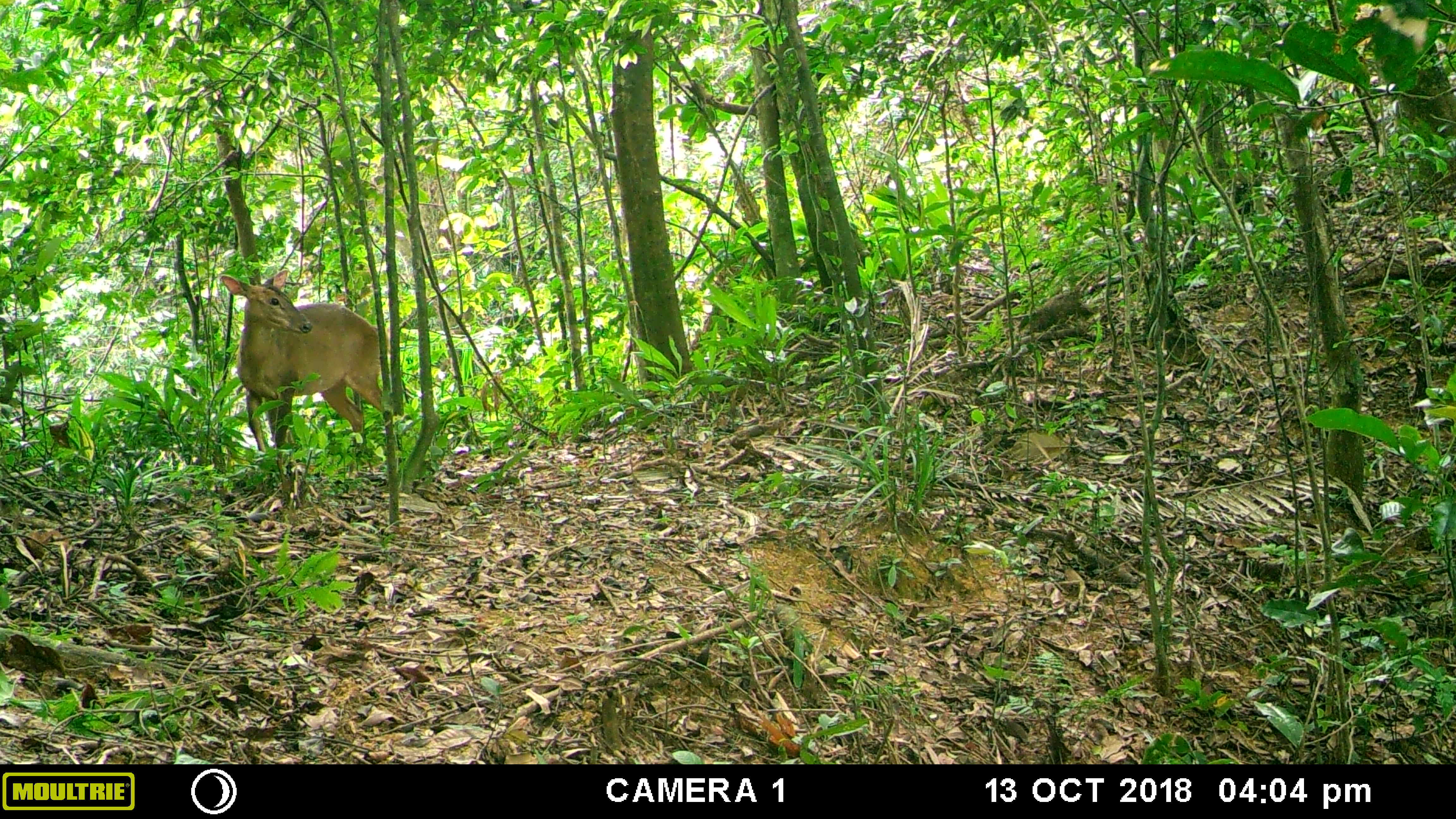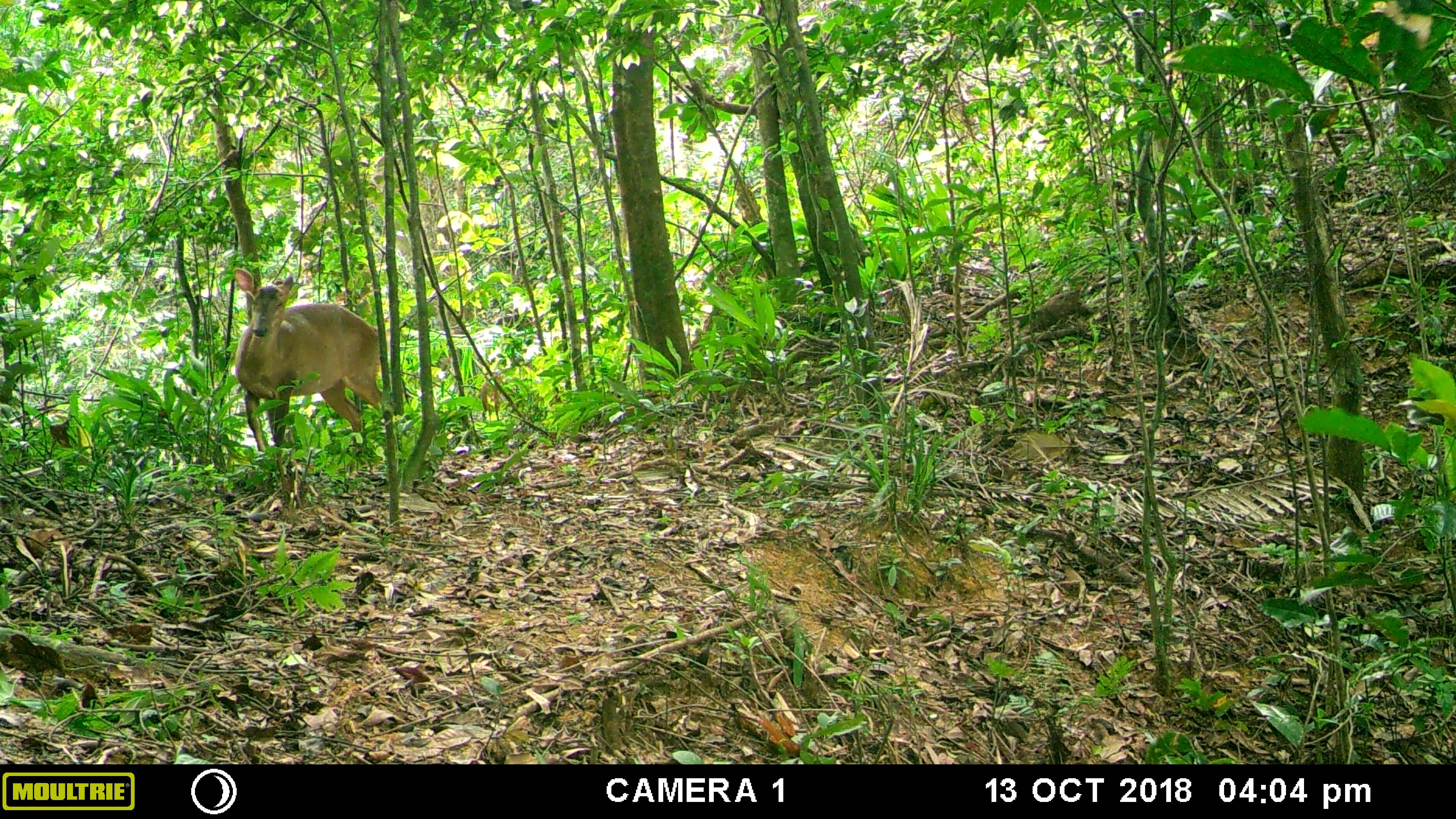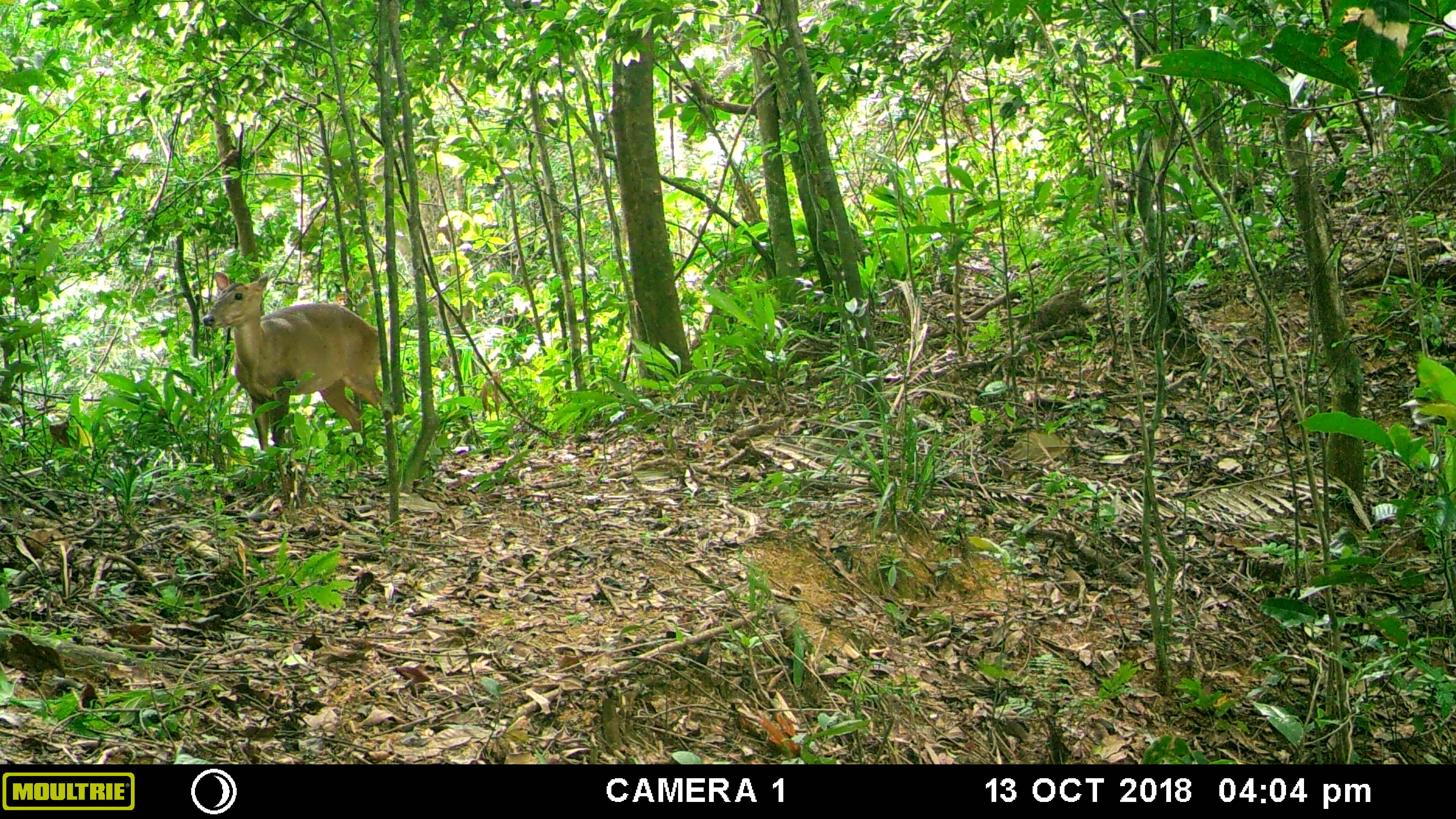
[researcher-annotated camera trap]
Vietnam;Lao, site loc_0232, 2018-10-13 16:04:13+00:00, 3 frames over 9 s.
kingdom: Animalia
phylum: Chordata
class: Mammalia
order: Artiodactyla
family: Cervidae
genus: Muntiacus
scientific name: Muntiacus vuquangensis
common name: large-antlered muntjac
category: large antlered muntjac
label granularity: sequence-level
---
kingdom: Animalia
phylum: Chordata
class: Mammalia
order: Carnivora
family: Mustelidae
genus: Martes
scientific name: Martes flavigula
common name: yellow-throated marten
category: yellow throated marten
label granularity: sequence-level